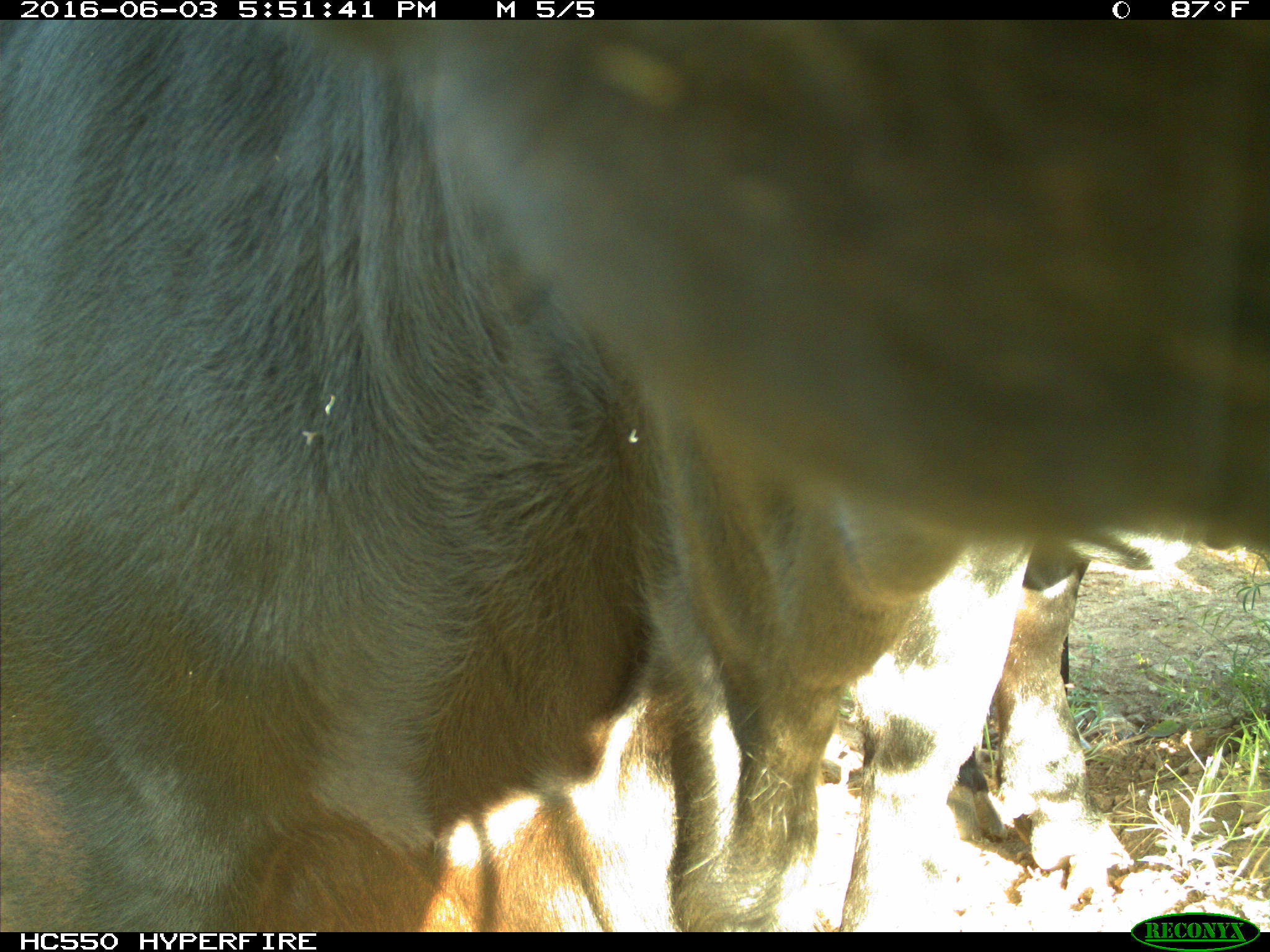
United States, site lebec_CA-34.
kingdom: Animalia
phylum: Chordata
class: Mammalia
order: Artiodactyla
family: Bovidae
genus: Bos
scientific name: Bos taurus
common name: domestic cow